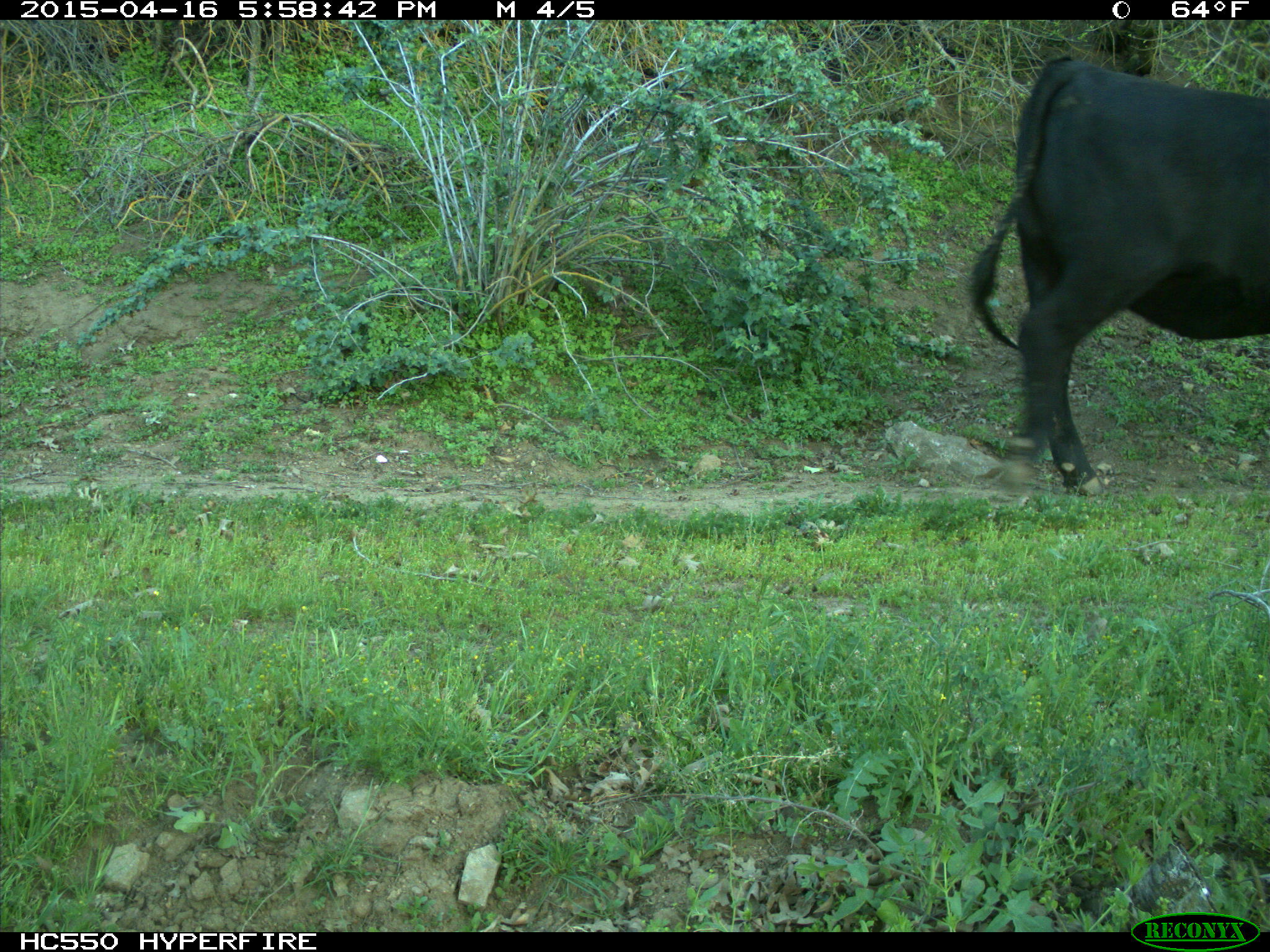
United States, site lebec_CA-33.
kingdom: Animalia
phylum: Chordata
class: Mammalia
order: Artiodactyla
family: Bovidae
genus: Bos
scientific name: Bos taurus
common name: domestic cow